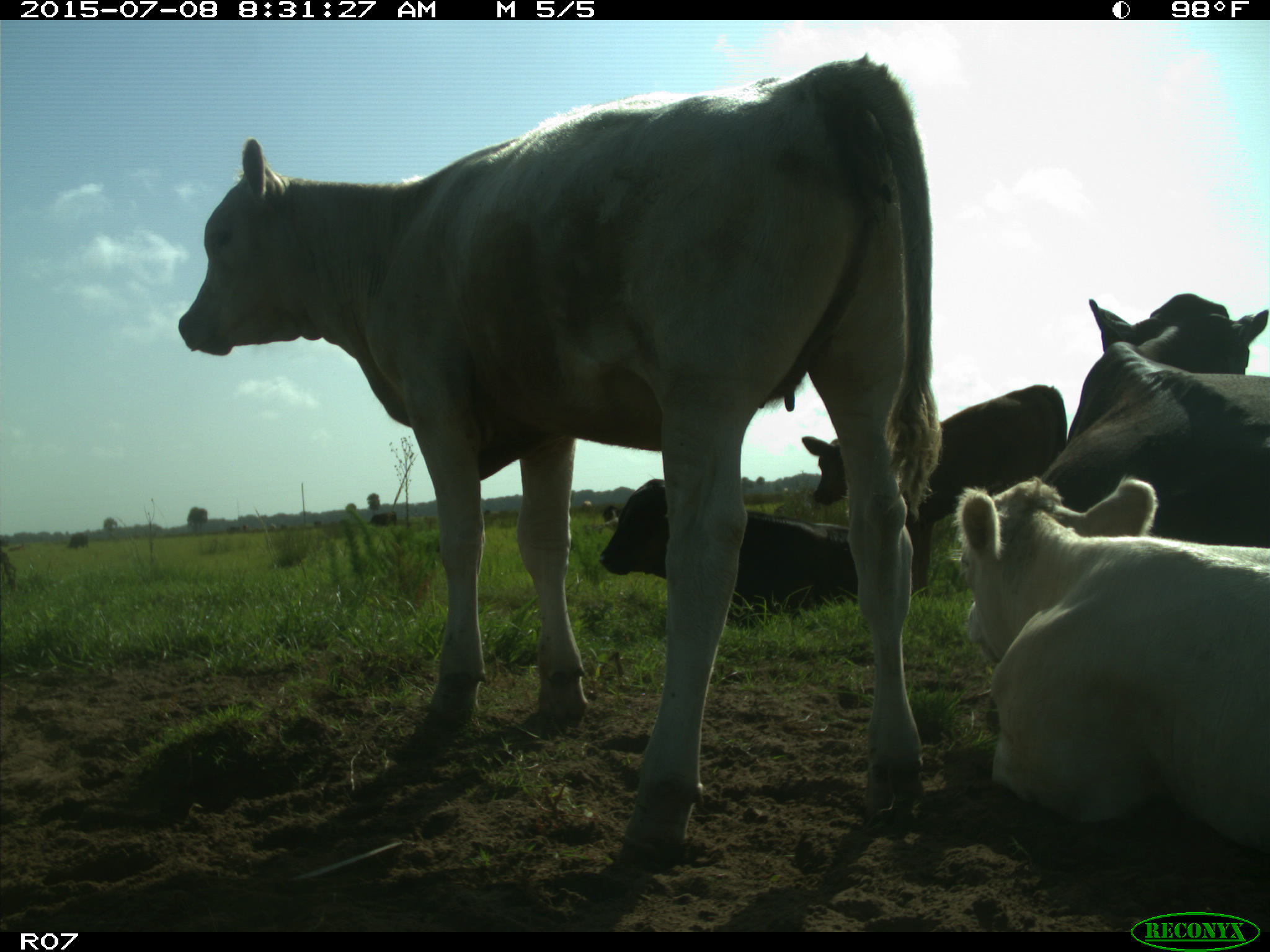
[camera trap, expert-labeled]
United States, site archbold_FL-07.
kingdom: Animalia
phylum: Chordata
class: Mammalia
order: Artiodactyla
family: Bovidae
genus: Bos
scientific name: Bos taurus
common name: domestic cow